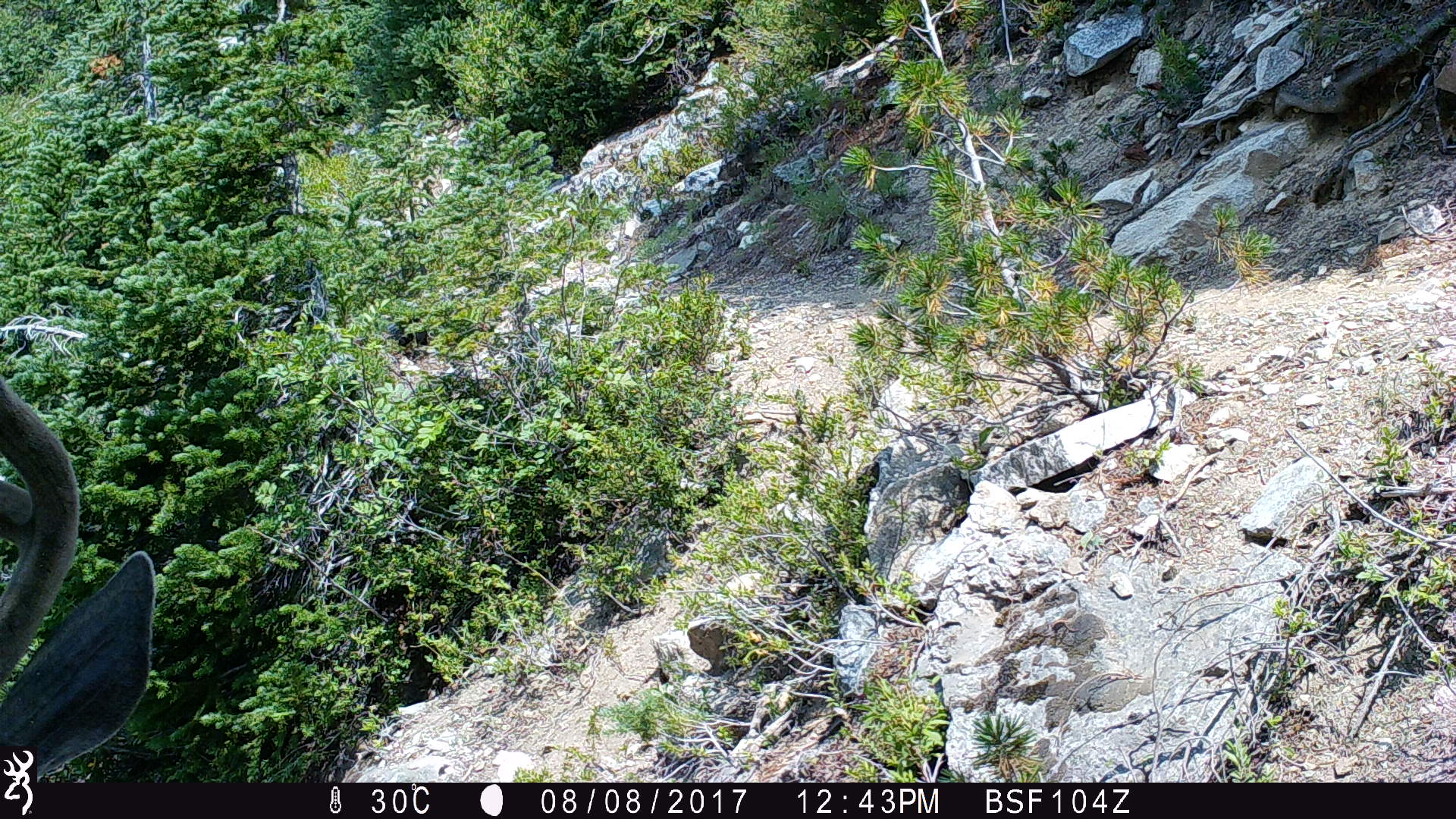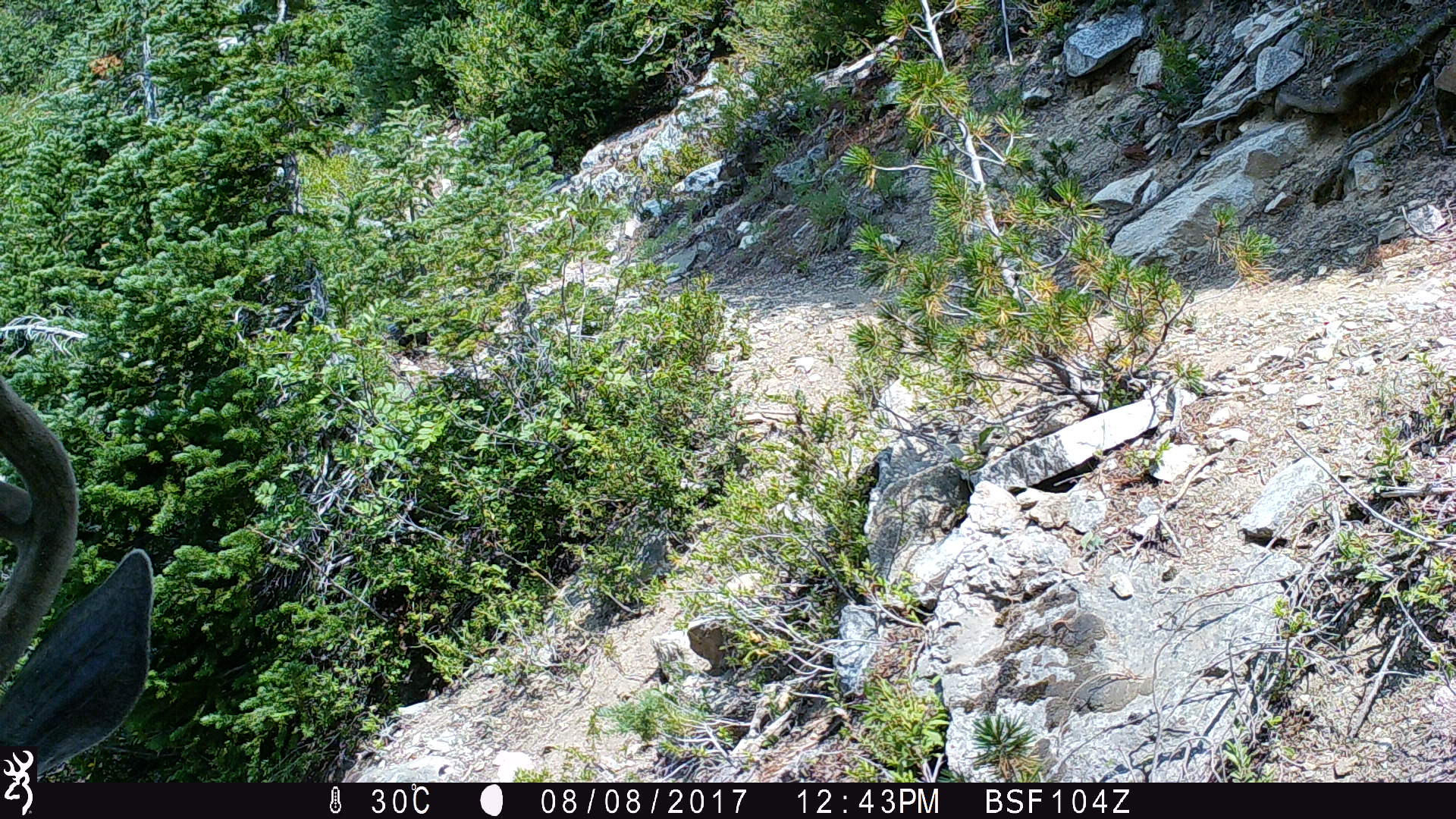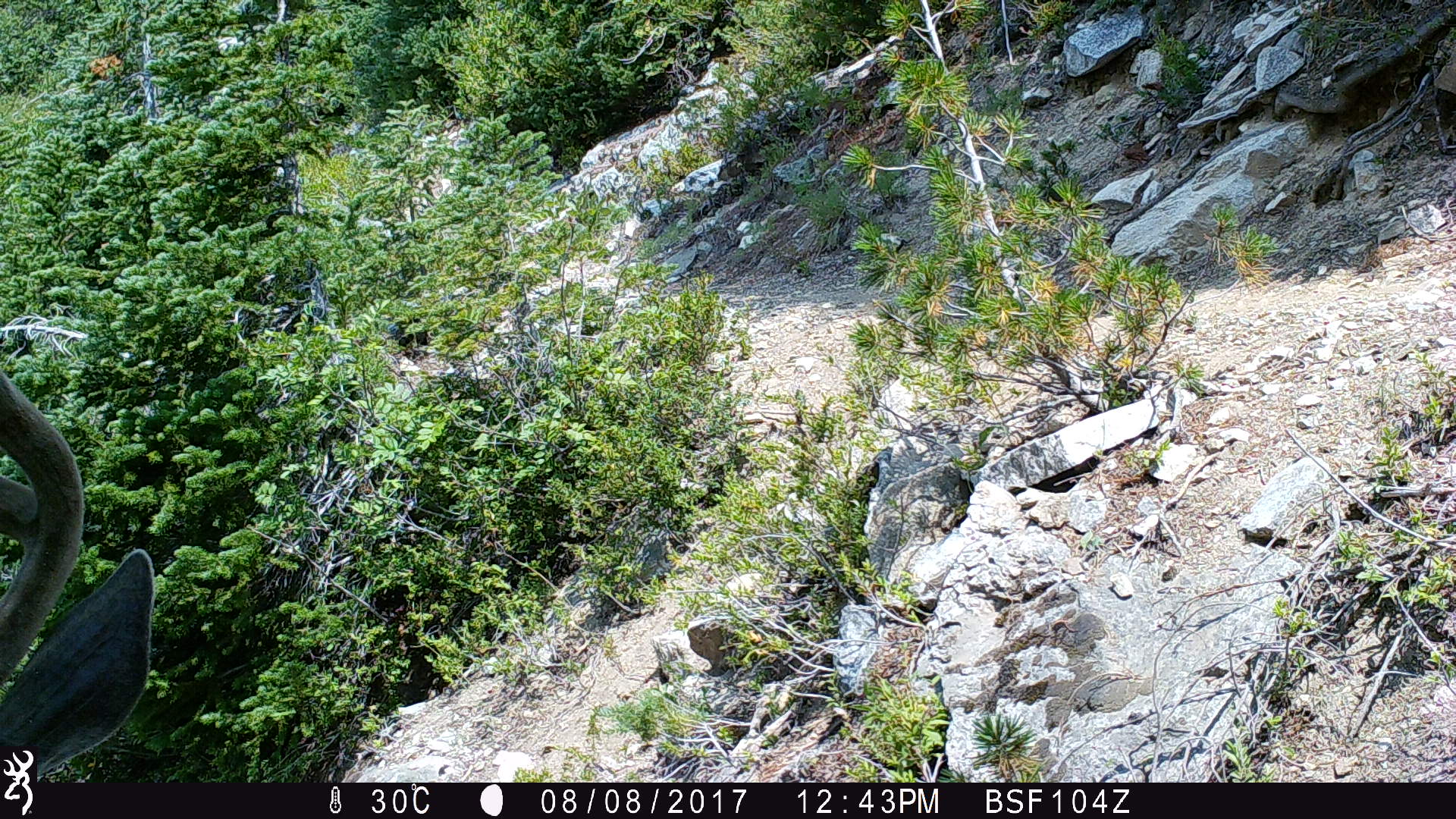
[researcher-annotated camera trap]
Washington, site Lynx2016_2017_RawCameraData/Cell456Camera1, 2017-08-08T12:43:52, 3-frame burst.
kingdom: Animalia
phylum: Chordata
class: Mammalia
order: Artiodactyla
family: Cervidae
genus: Odocoileus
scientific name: Odocoileus hemionus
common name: mule deer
Odocoileus hemionus (mule deer). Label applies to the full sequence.